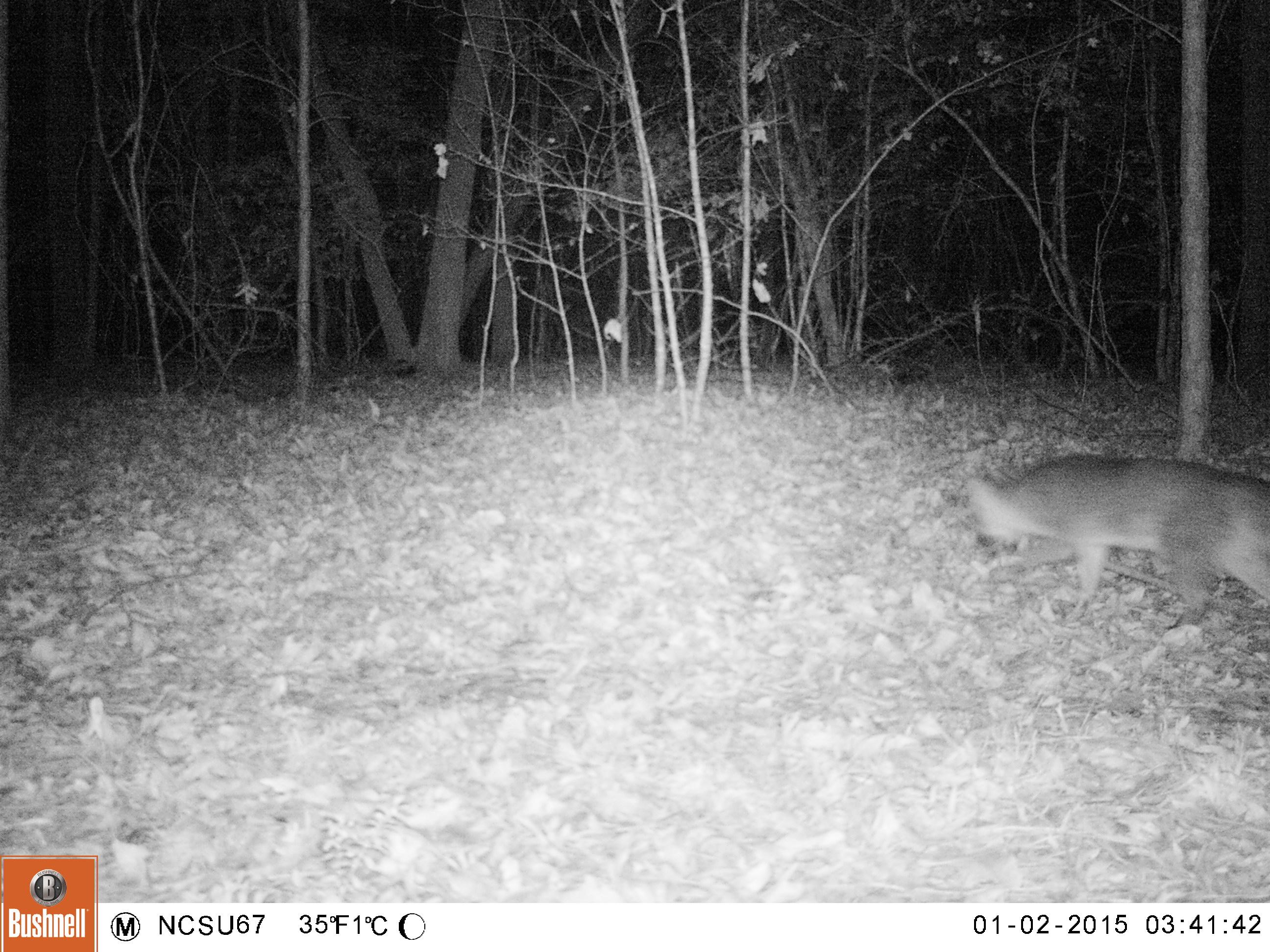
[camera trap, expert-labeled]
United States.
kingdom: Animalia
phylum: Chordata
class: Mammalia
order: Carnivora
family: Canidae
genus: Urocyon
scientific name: Urocyon cinereoargenteus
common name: gray fox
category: Grey Fox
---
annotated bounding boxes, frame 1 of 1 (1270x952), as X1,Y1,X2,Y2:
Grey Fox: 960,431,1270,629